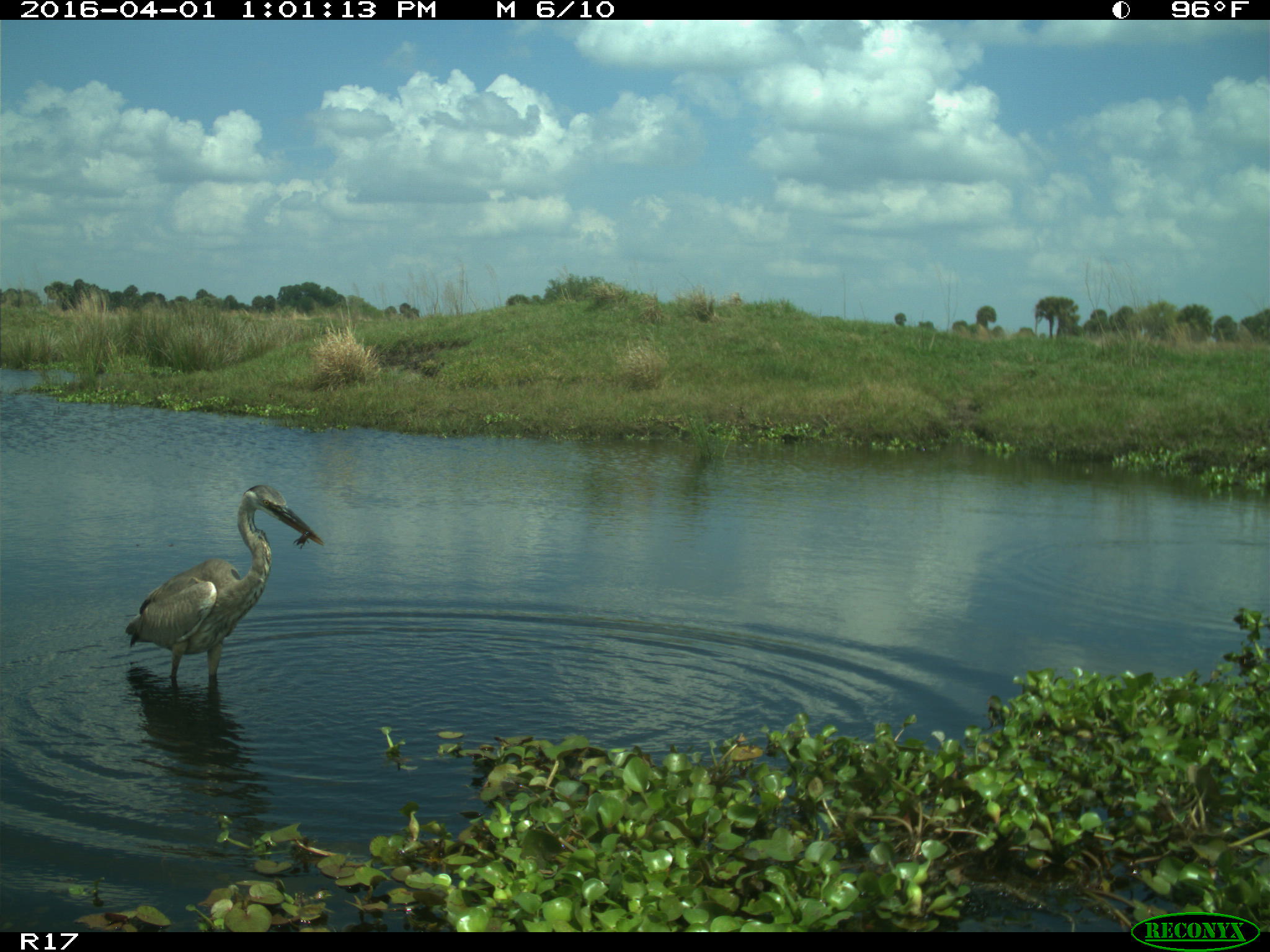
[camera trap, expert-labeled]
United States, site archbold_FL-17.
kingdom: Animalia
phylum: Chordata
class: Aves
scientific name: Aves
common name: birds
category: unidentified bird